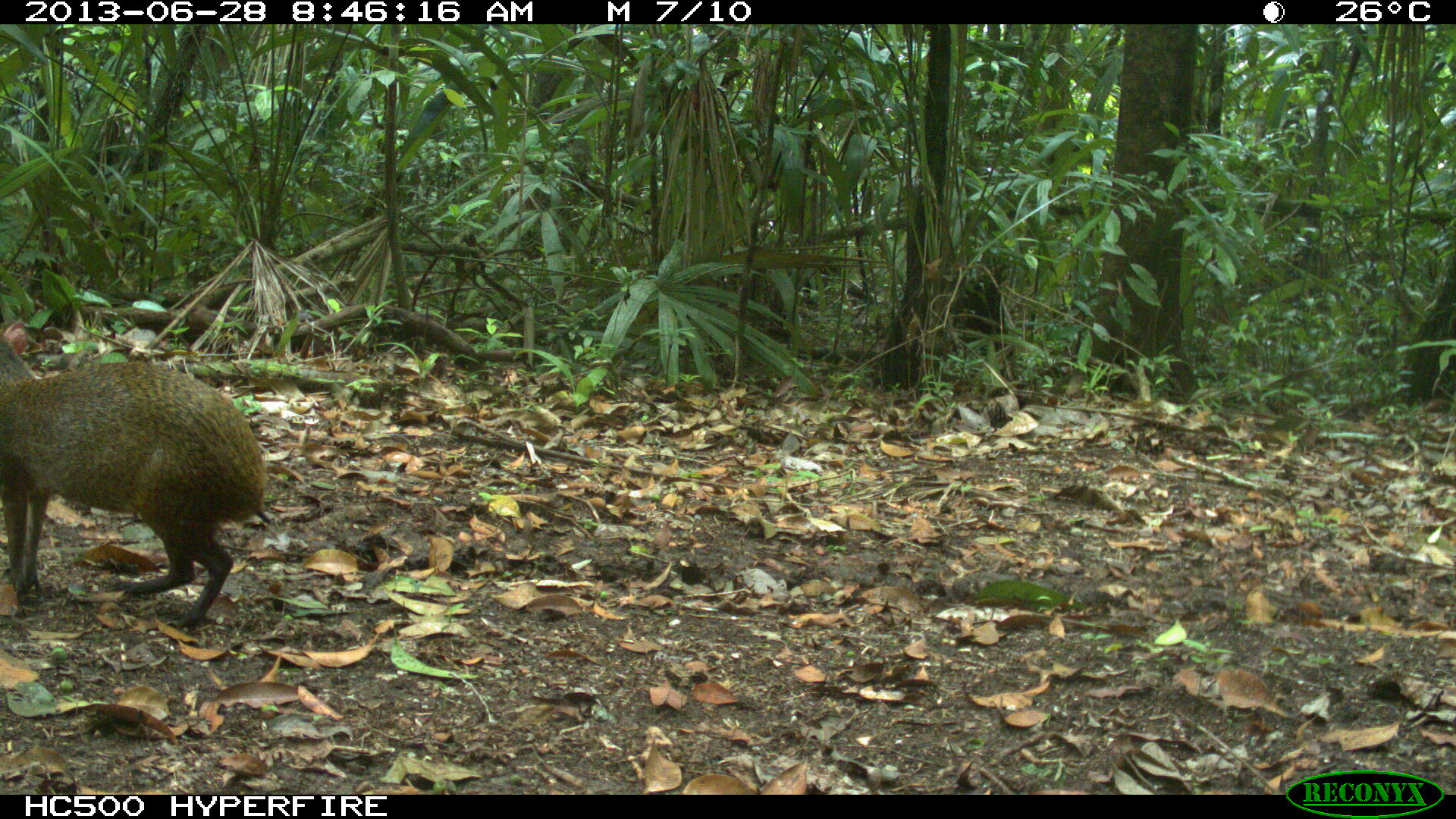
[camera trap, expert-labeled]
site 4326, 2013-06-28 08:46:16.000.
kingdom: Animalia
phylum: Chordata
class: Mammalia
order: Rodentia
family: Dasyproctidae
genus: Dasyprocta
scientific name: Dasyprocta punctata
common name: central american agouti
Dasyprocta punctata (central american agouti), count 1.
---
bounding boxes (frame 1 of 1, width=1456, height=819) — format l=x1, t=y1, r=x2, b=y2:
dasyprocta punctata: l=1, t=321, r=269, b=626